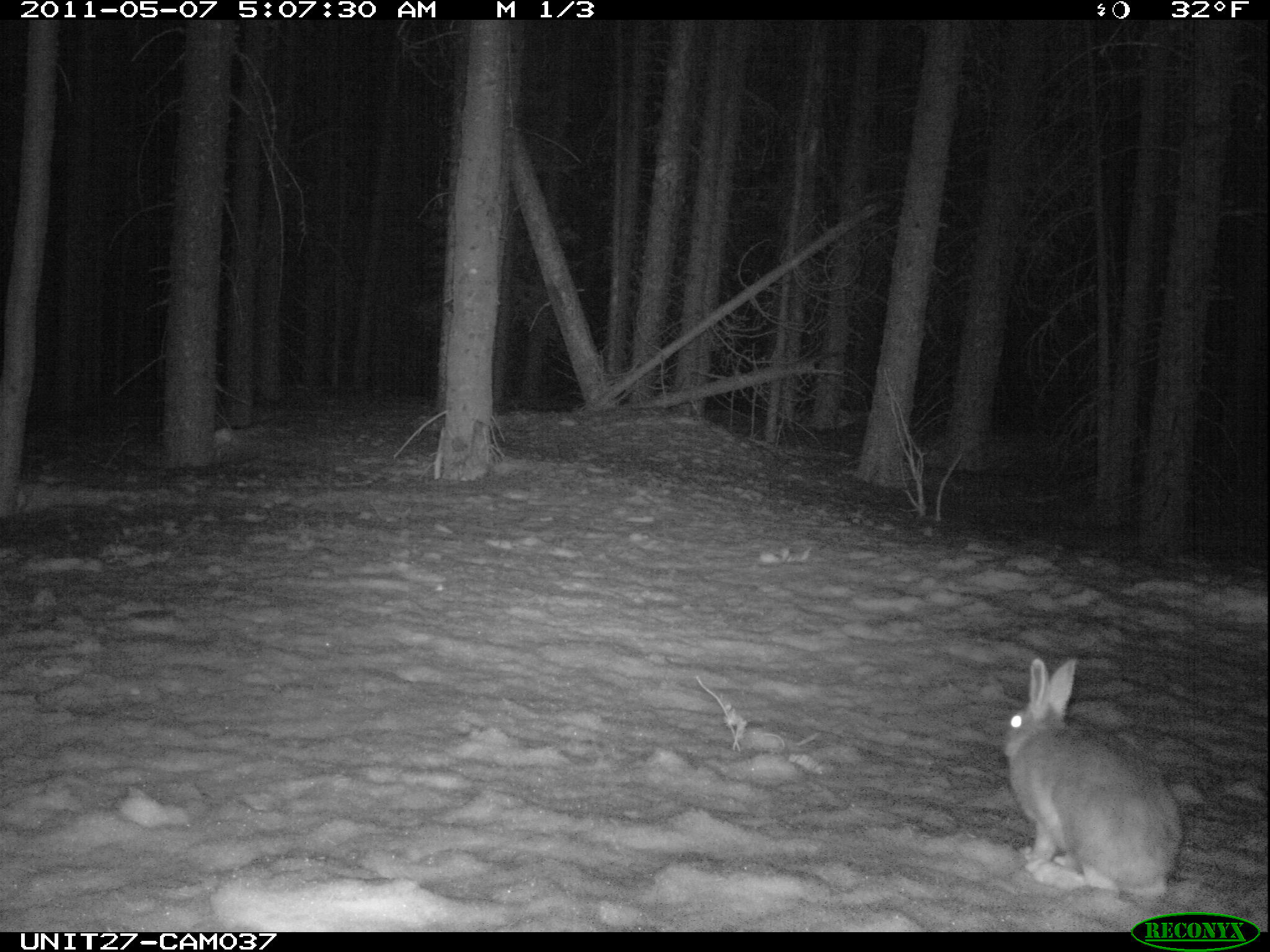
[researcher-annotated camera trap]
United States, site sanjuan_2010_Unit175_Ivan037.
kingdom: Animalia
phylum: Chordata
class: Mammalia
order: Lagomorpha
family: Leporidae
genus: Lepus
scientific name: Lepus americanus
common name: snowshoe hare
Lepus americanus (snowshoe hare).